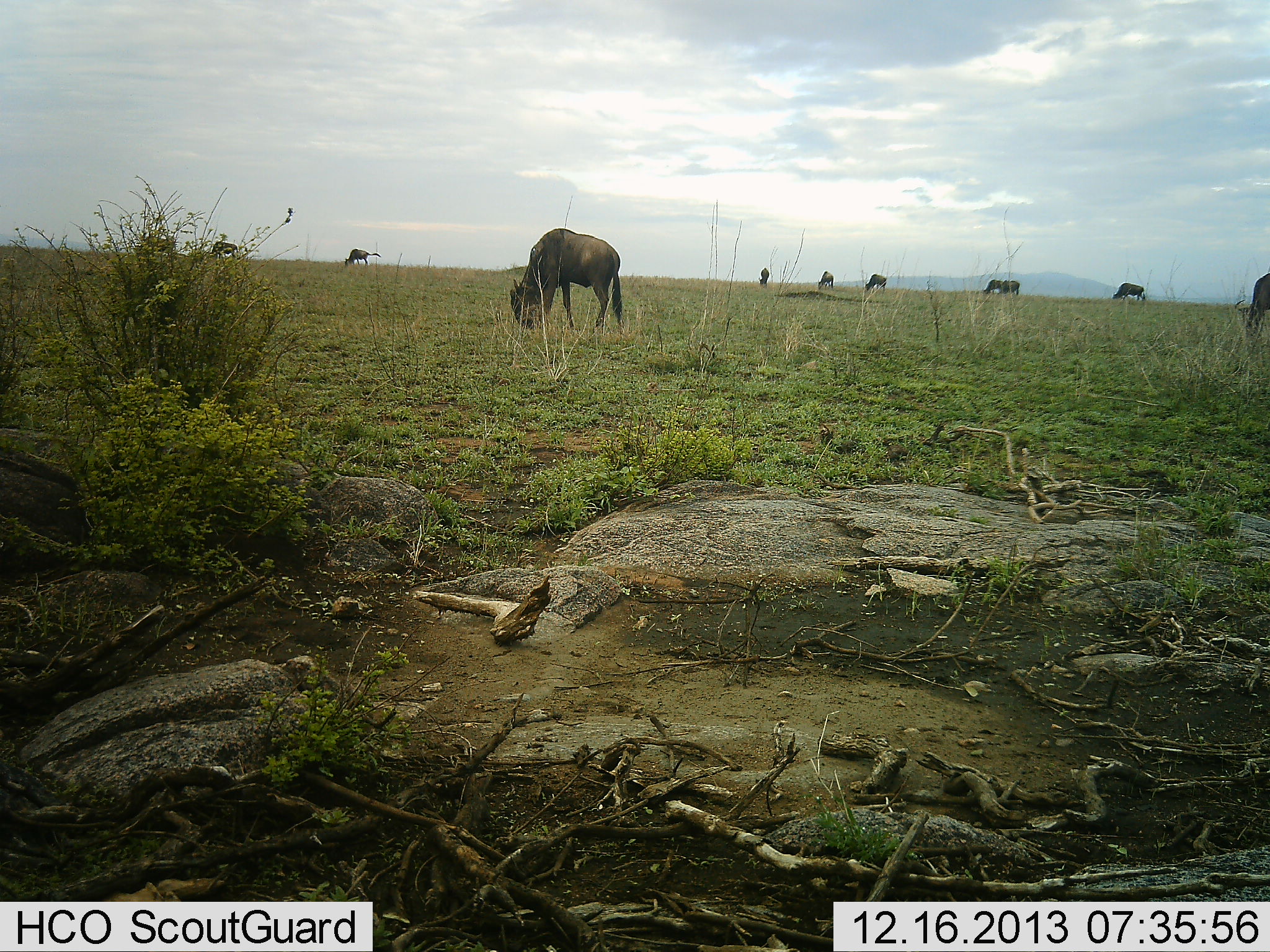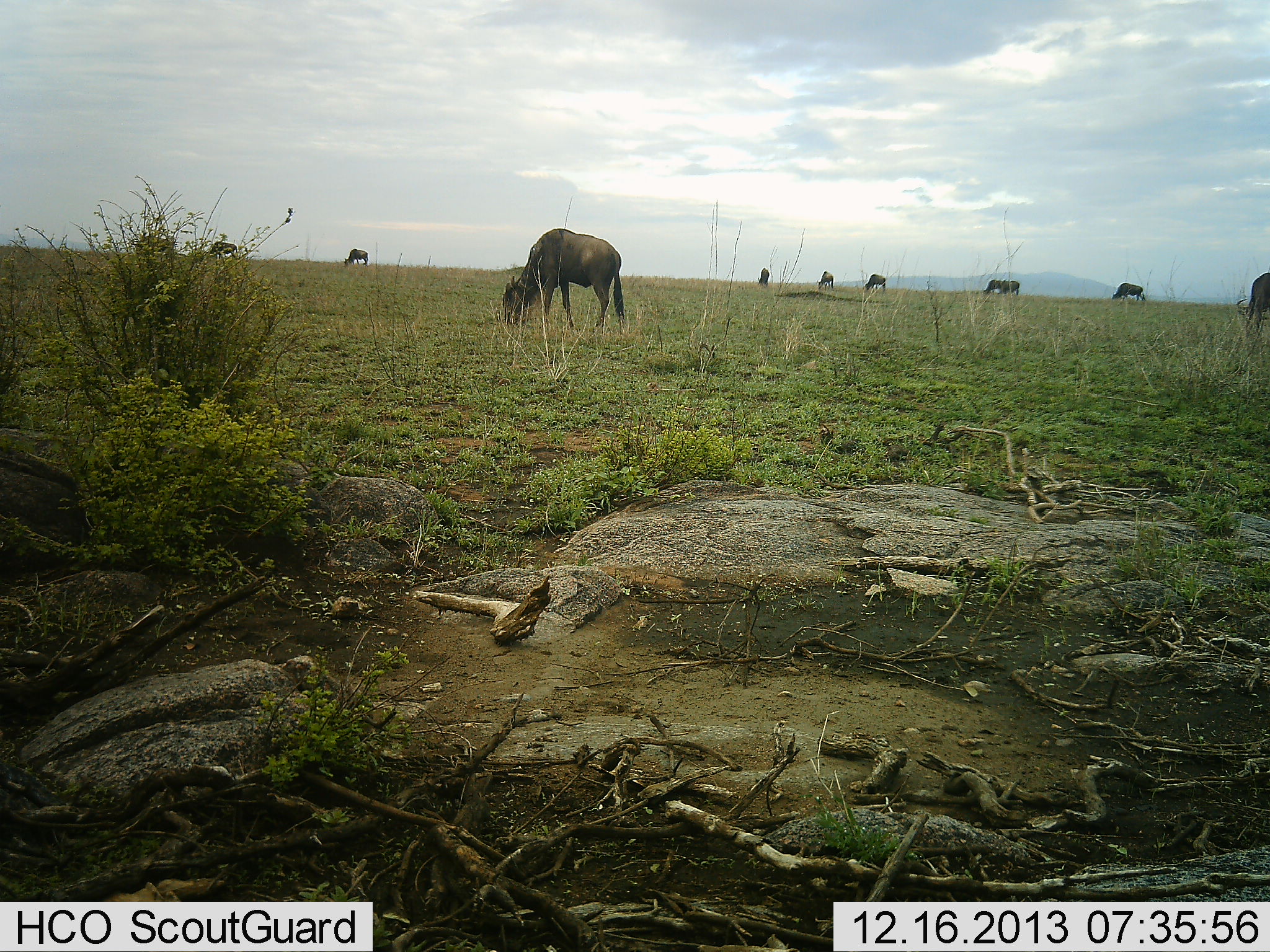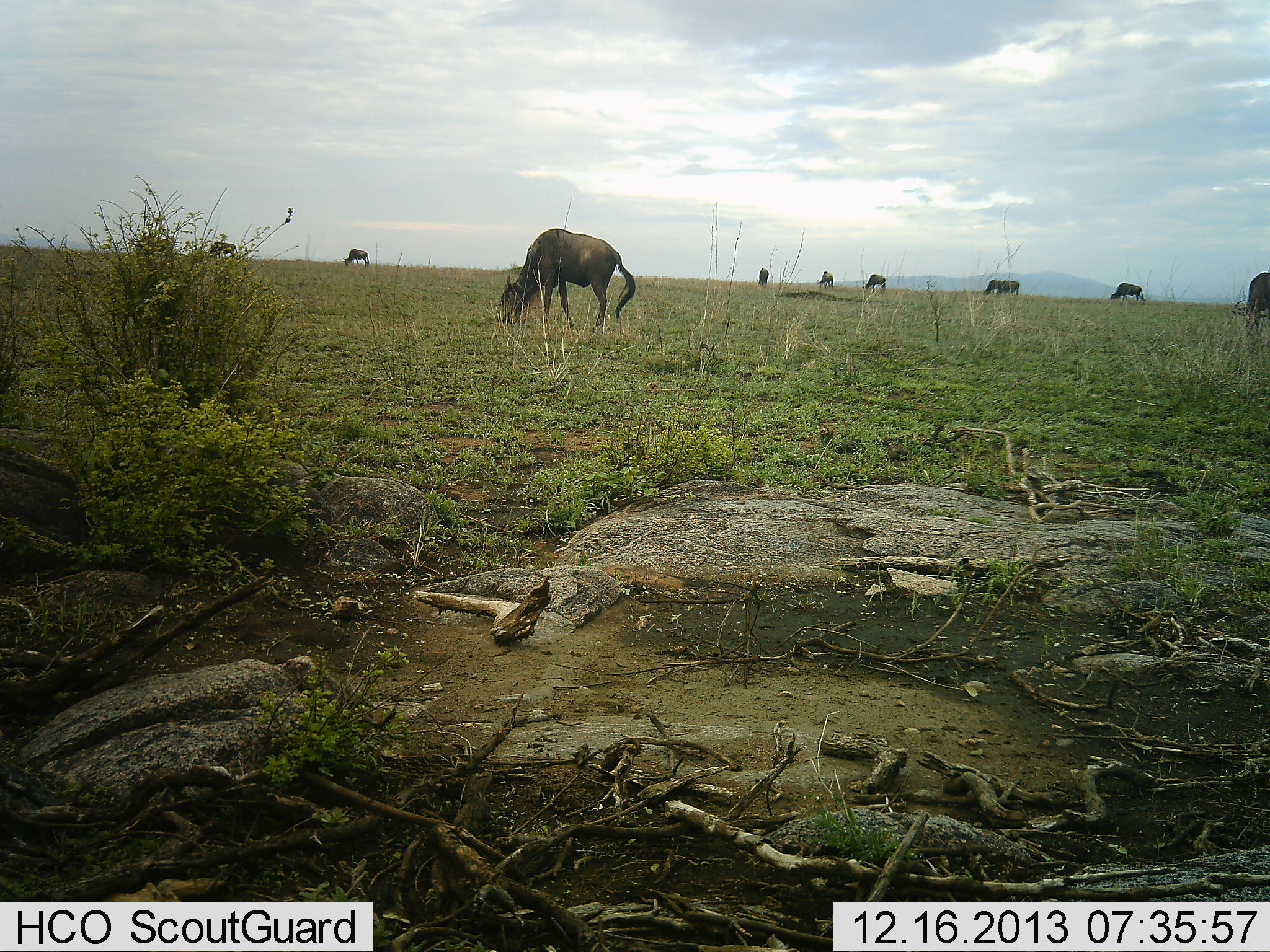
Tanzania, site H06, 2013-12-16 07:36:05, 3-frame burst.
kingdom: Animalia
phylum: Chordata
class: Mammalia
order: Artiodactyla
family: Bovidae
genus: Connochaetes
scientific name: Connochaetes taurinus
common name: blue wildebeest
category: wildebeest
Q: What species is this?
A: Wildebeest (blue wildebeest) (Connochaetes taurinus).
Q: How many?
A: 10.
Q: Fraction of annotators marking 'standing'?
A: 60%.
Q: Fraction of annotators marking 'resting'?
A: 0%.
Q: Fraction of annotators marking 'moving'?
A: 20%.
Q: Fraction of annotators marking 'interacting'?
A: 0%.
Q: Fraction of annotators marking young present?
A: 0%.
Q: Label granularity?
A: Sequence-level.